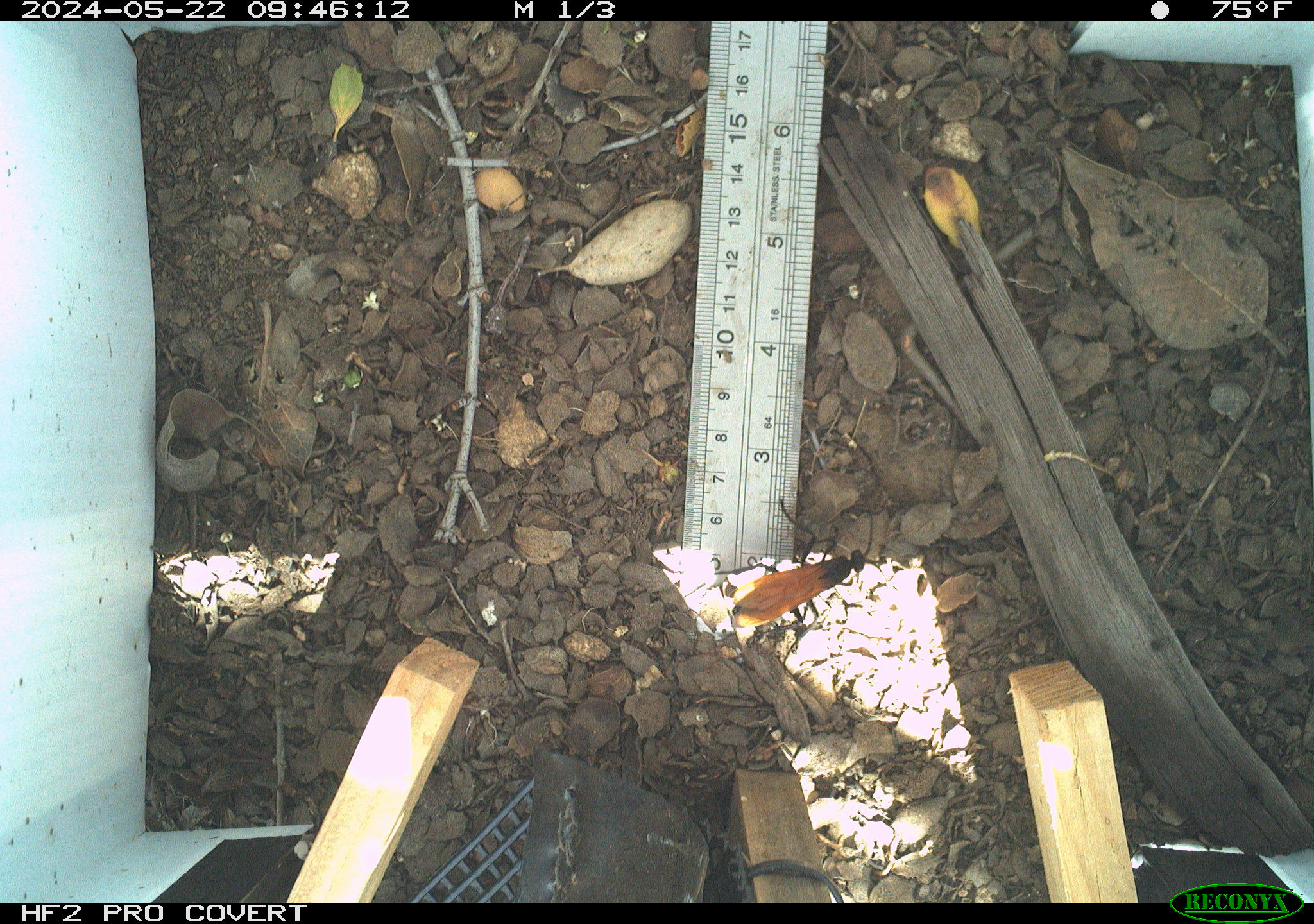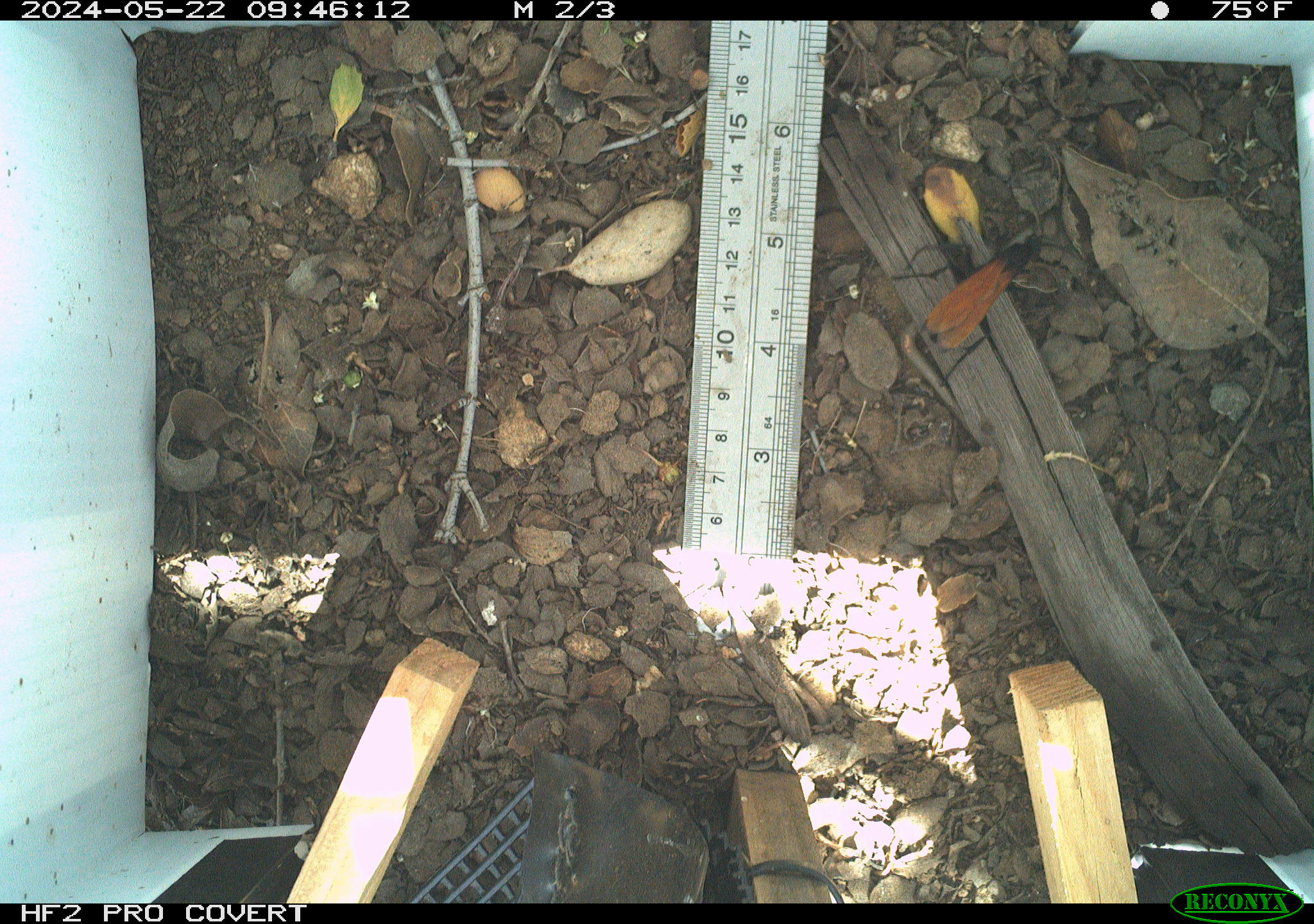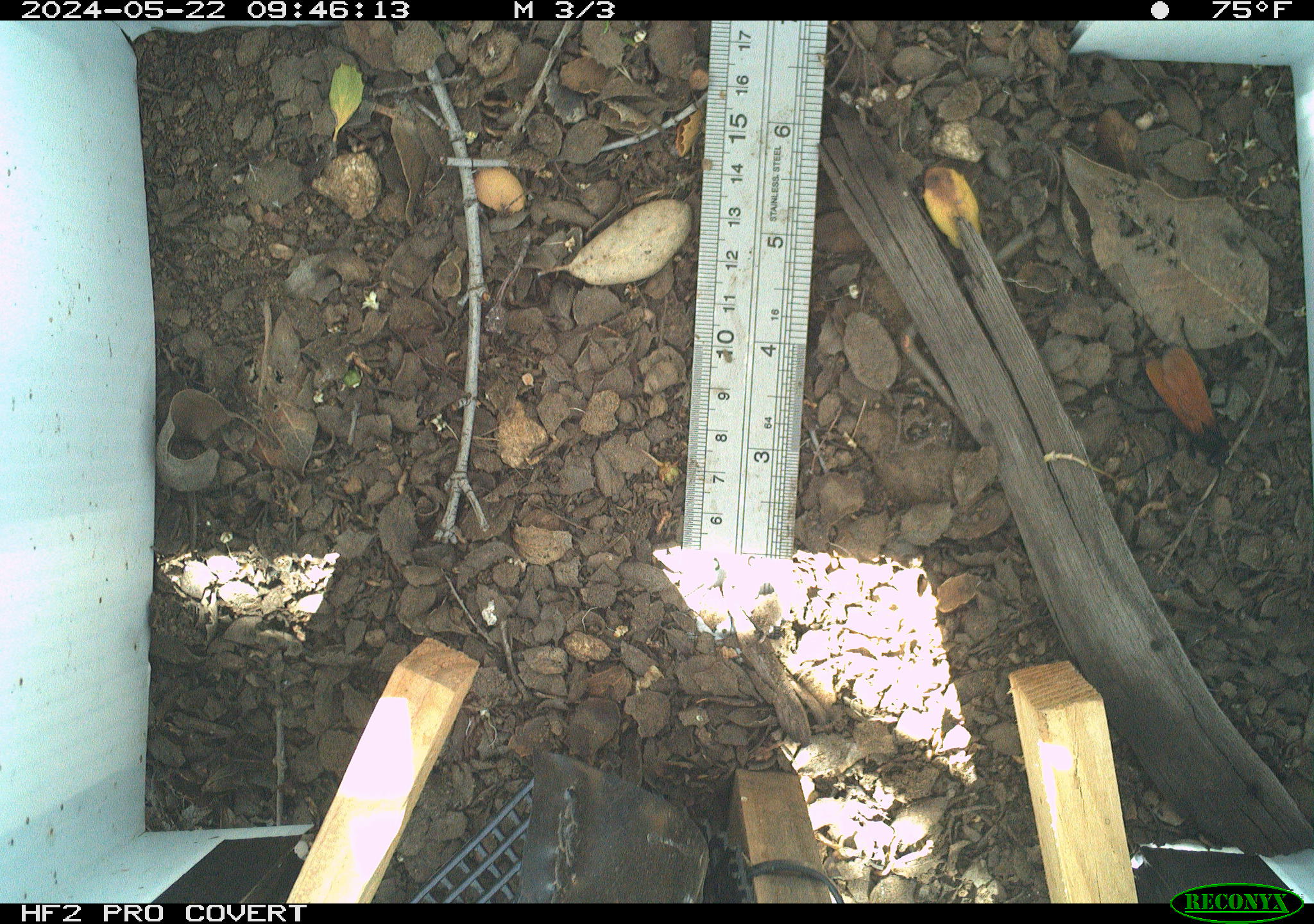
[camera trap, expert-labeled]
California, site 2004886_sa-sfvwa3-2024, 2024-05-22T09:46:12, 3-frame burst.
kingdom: Animalia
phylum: Arthropoda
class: Insecta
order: Hymenoptera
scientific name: Hymenoptera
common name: ants, bees, wasps, and sawflies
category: hymenoptera order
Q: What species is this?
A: Hymenoptera order (ants, bees, wasps, and sawflies) (Hymenoptera).